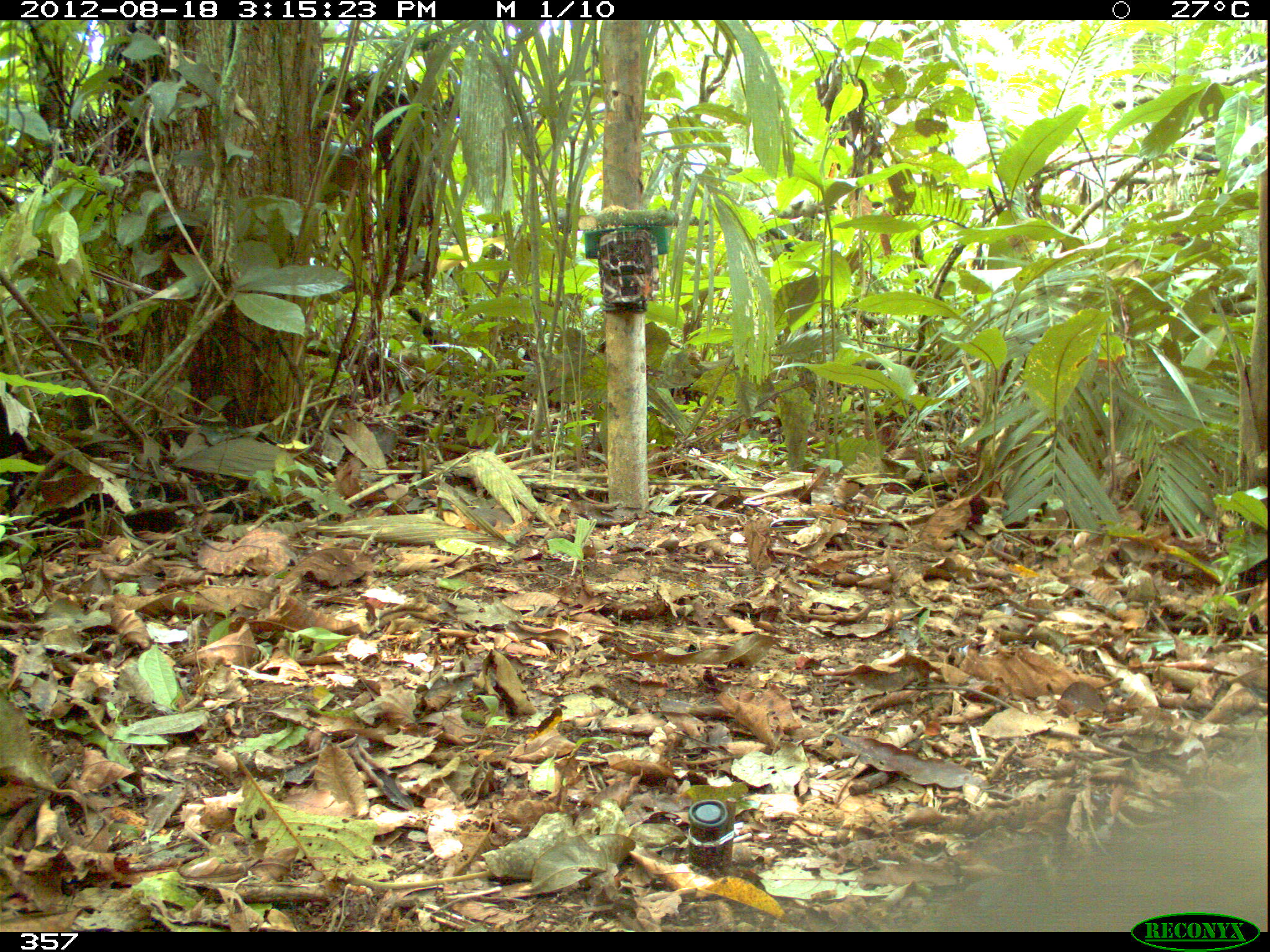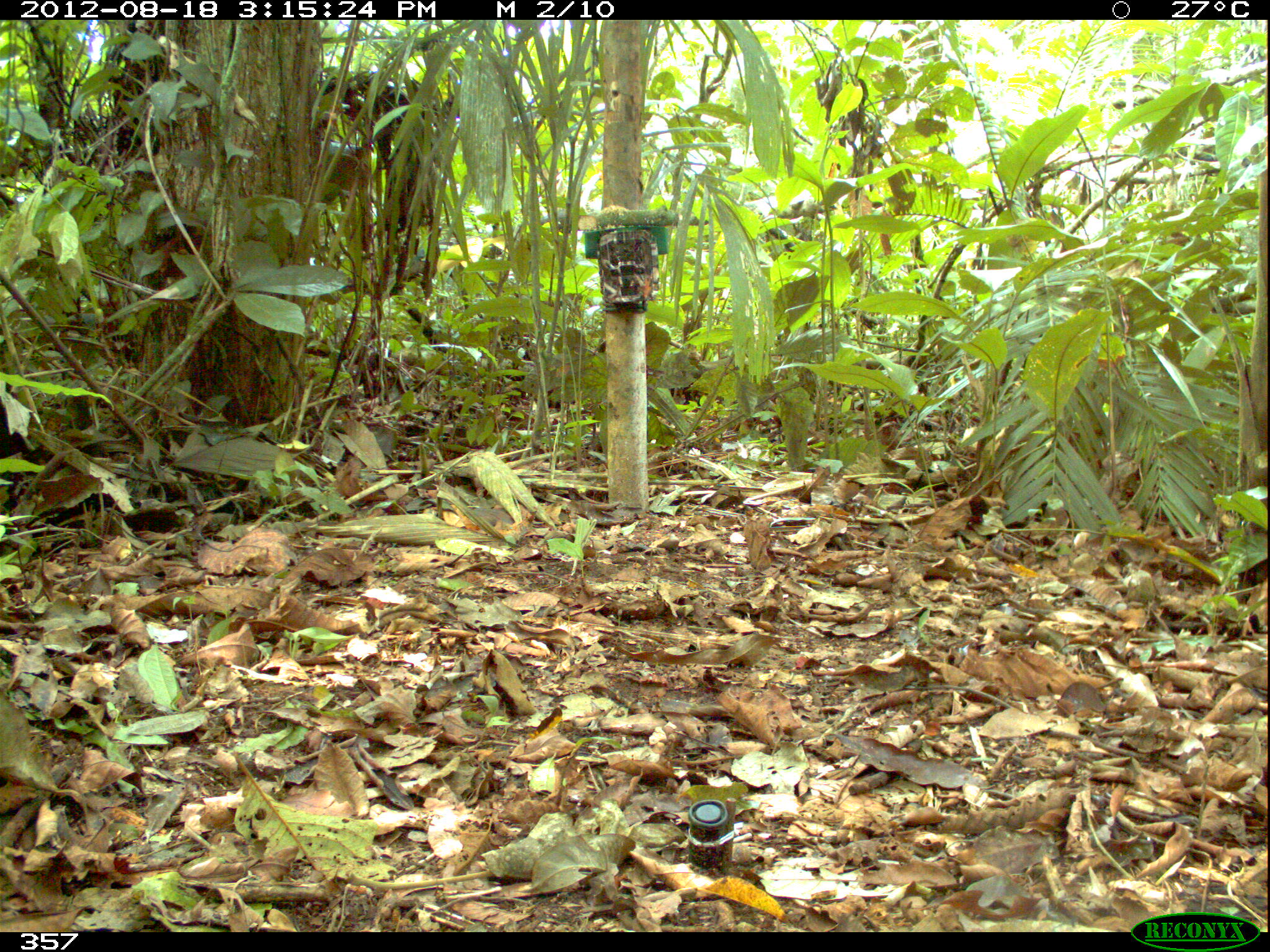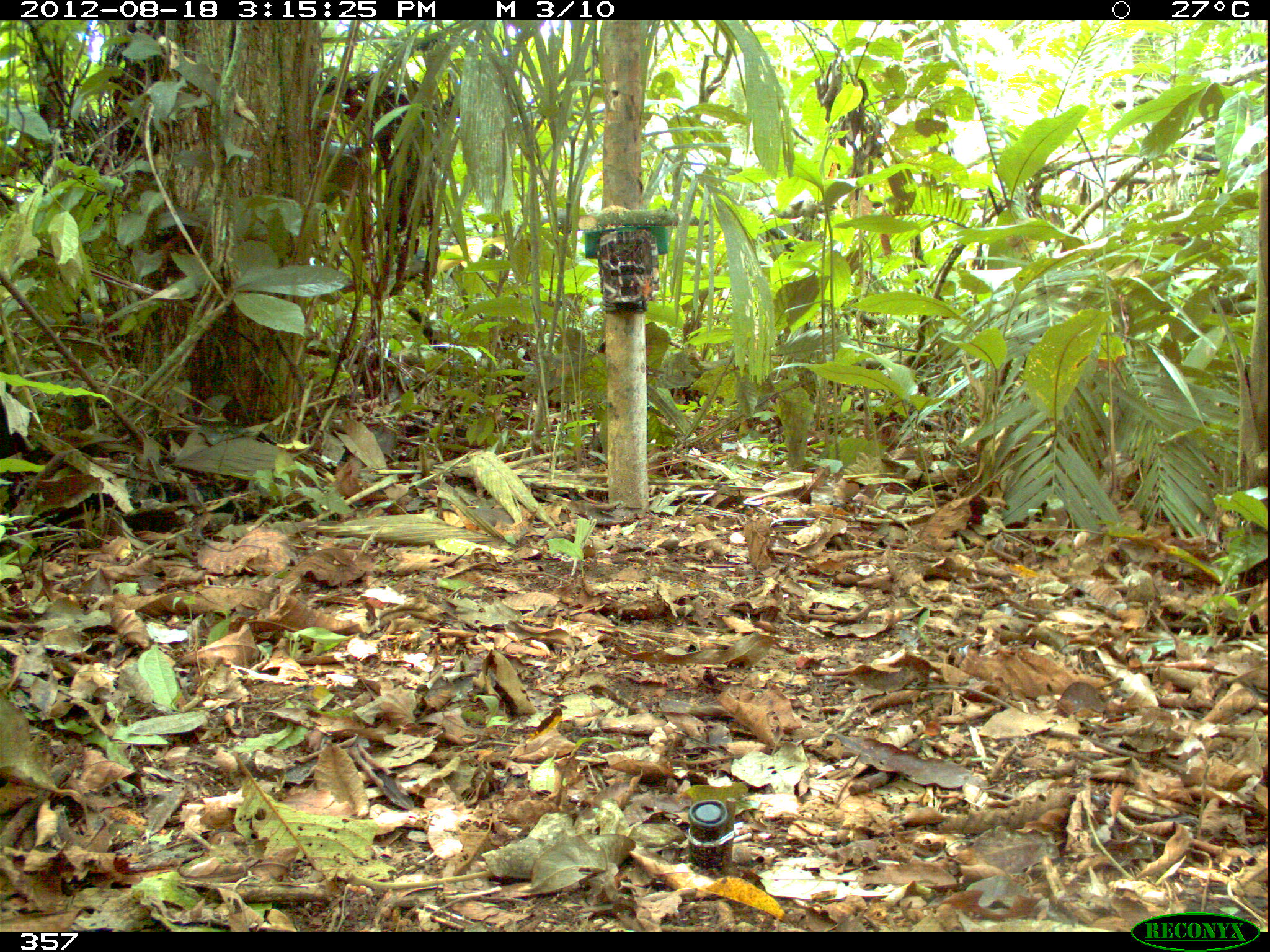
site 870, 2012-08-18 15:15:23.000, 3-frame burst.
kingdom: Animalia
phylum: Chordata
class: Mammalia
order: Artiodactyla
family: Tayassuidae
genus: Tayassu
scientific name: Tayassu pecari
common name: white-lipped peccary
Tayassu pecari (white-lipped peccary).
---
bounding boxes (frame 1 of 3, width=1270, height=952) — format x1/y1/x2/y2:
tayassu pecari: 931/779/1266/931